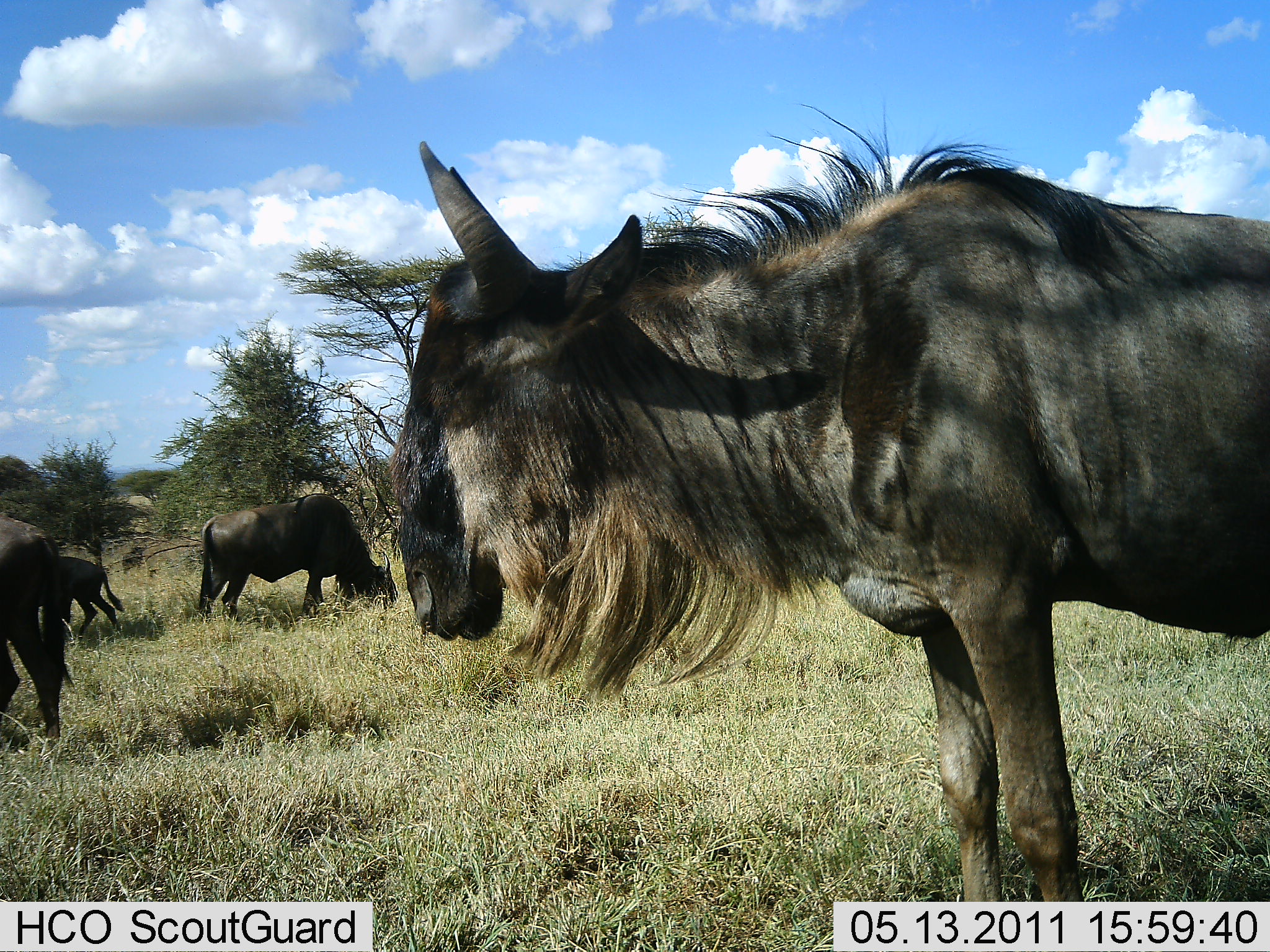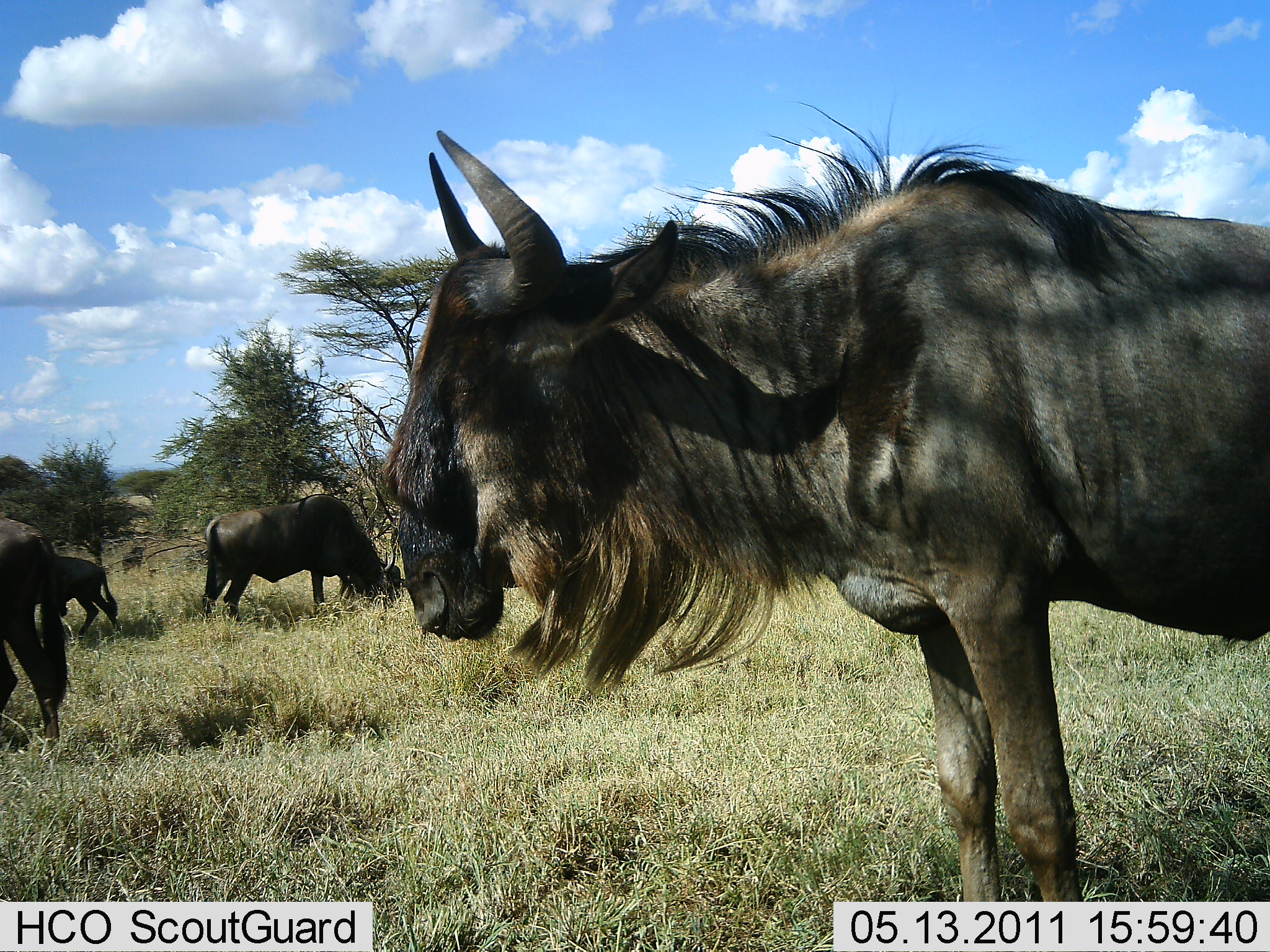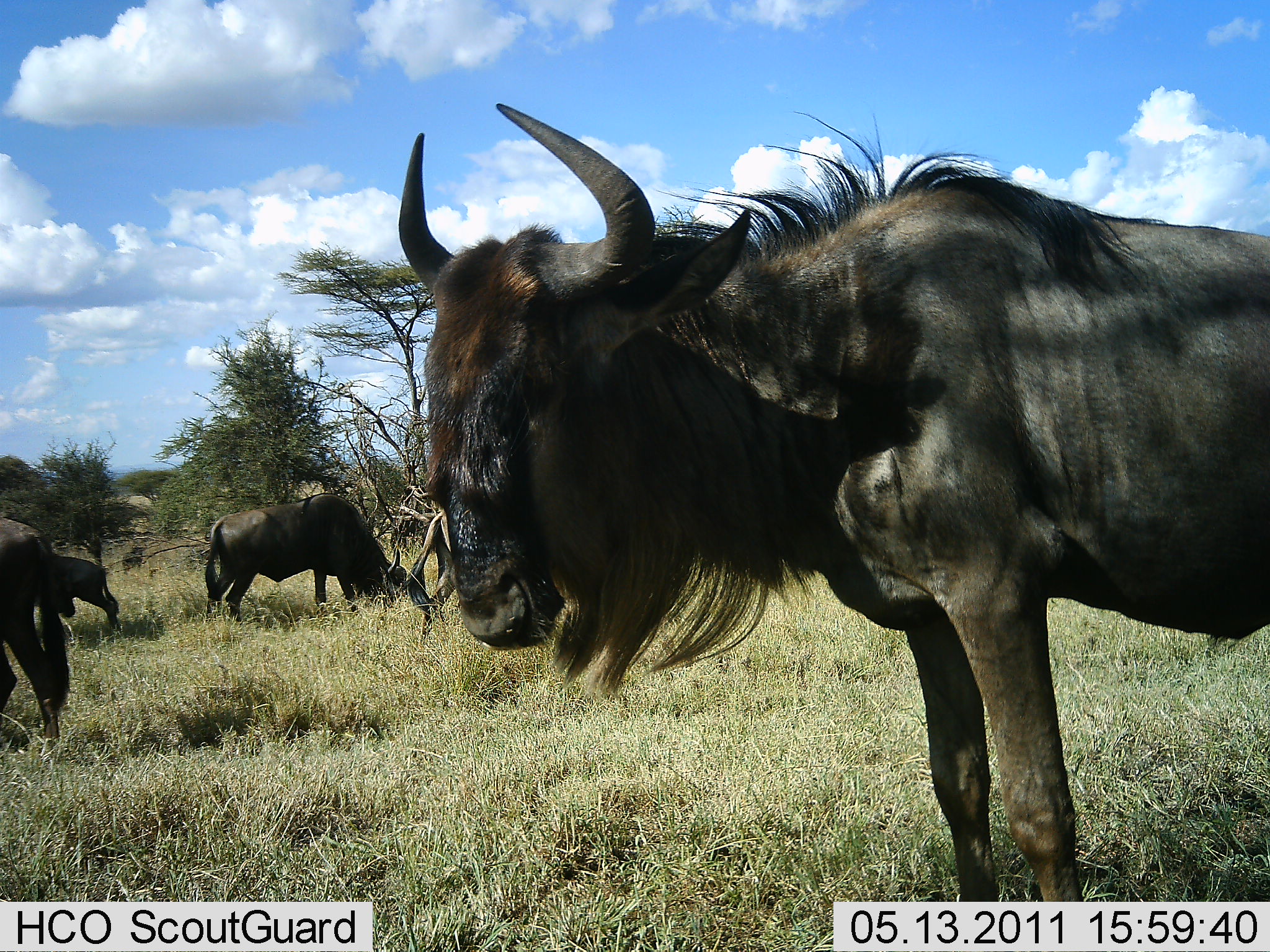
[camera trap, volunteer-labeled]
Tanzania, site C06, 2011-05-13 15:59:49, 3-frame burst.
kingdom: Animalia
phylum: Chordata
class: Mammalia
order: Artiodactyla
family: Bovidae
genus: Connochaetes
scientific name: Connochaetes taurinus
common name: blue wildebeest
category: wildebeest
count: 4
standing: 91%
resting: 9%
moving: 0%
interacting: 0%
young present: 0%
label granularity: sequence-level